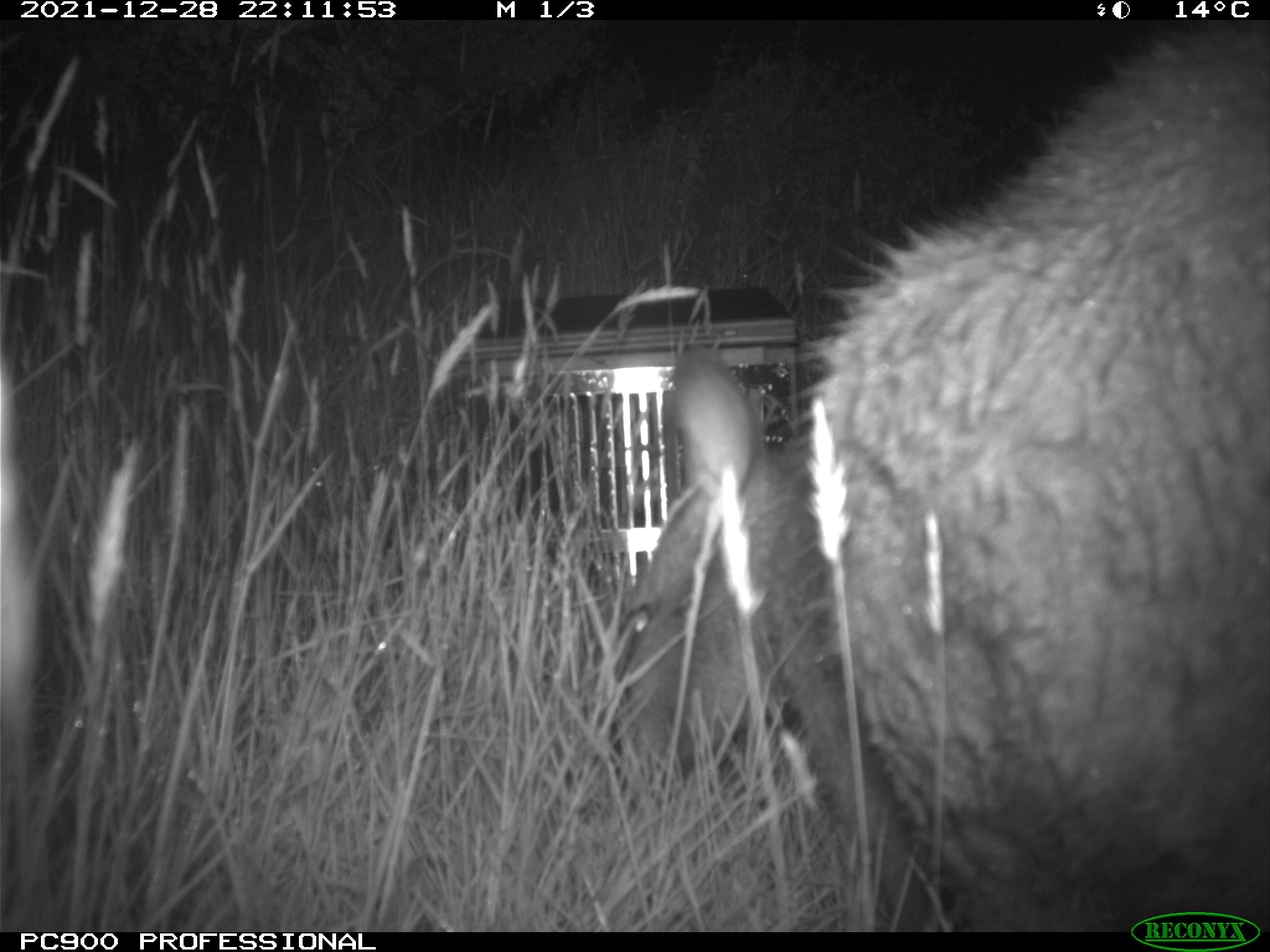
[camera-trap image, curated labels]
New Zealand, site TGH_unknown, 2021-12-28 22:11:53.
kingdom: Animalia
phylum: Chordata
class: Mammalia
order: Diprotodontia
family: Macropodidae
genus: Notamacropus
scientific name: Notamacropus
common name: wallaby